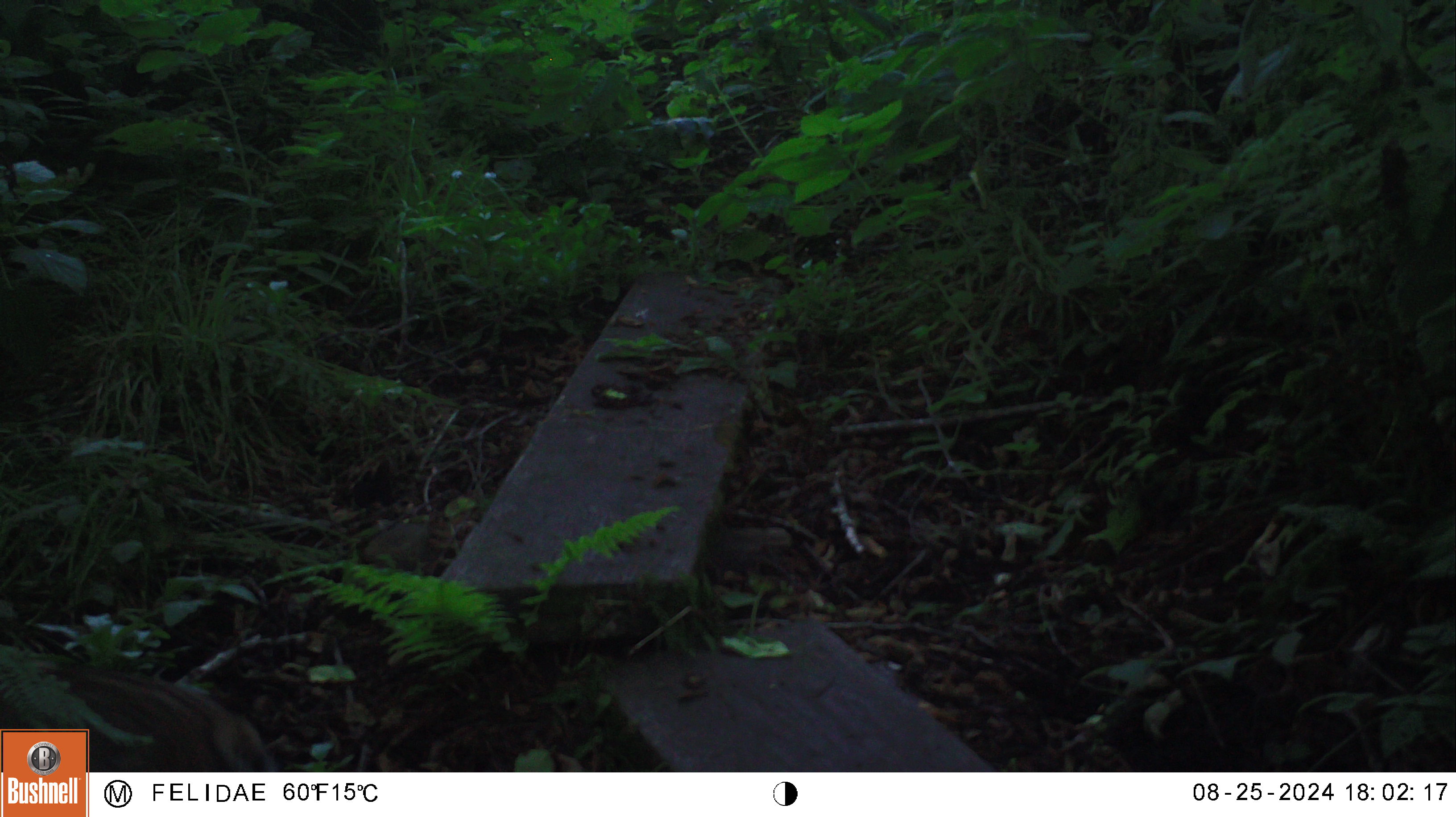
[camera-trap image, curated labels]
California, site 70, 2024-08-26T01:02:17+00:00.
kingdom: Animalia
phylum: Chordata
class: Mammalia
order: Carnivora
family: Felidae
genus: Lynx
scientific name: Lynx rufus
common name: bobcat